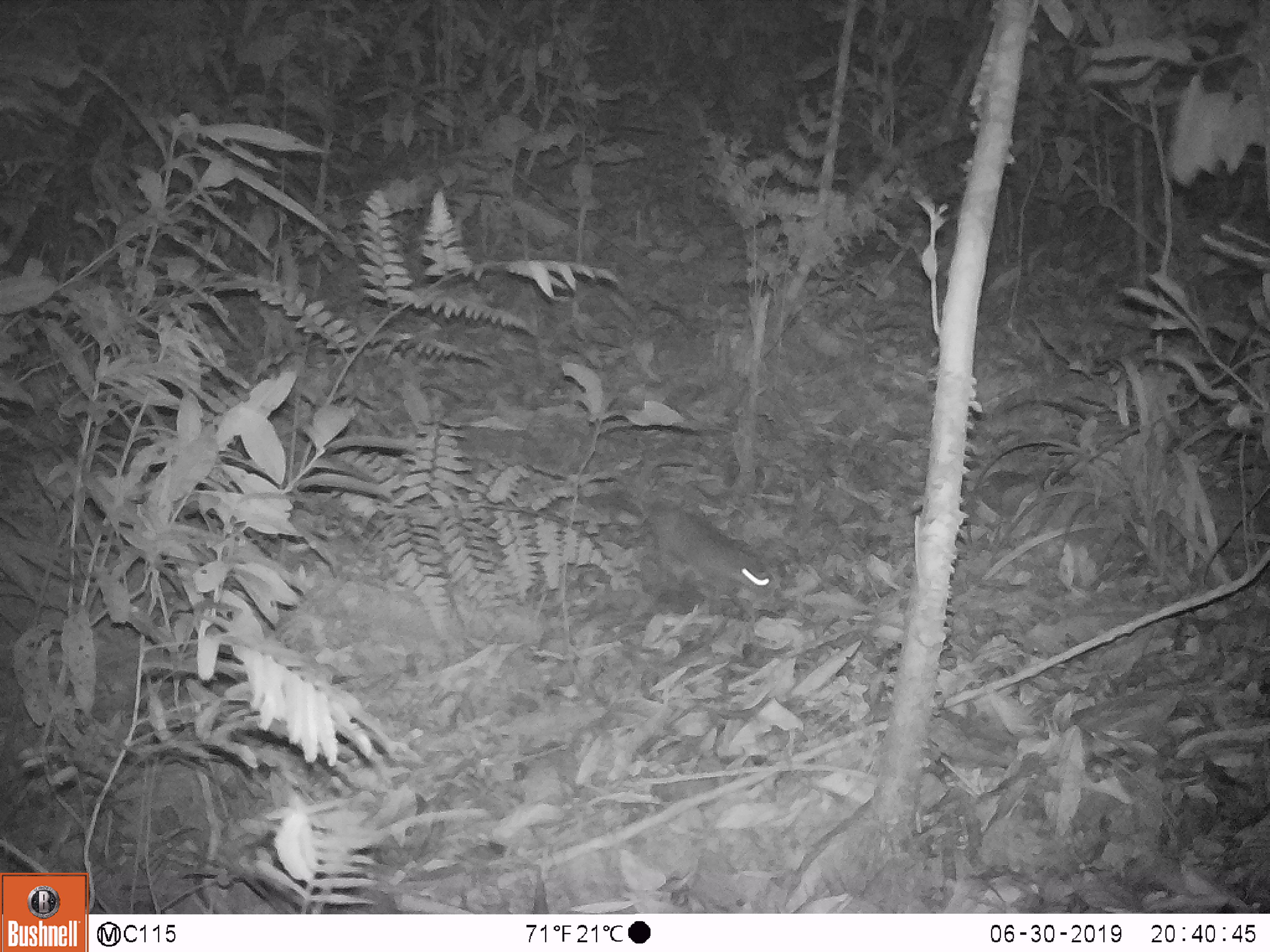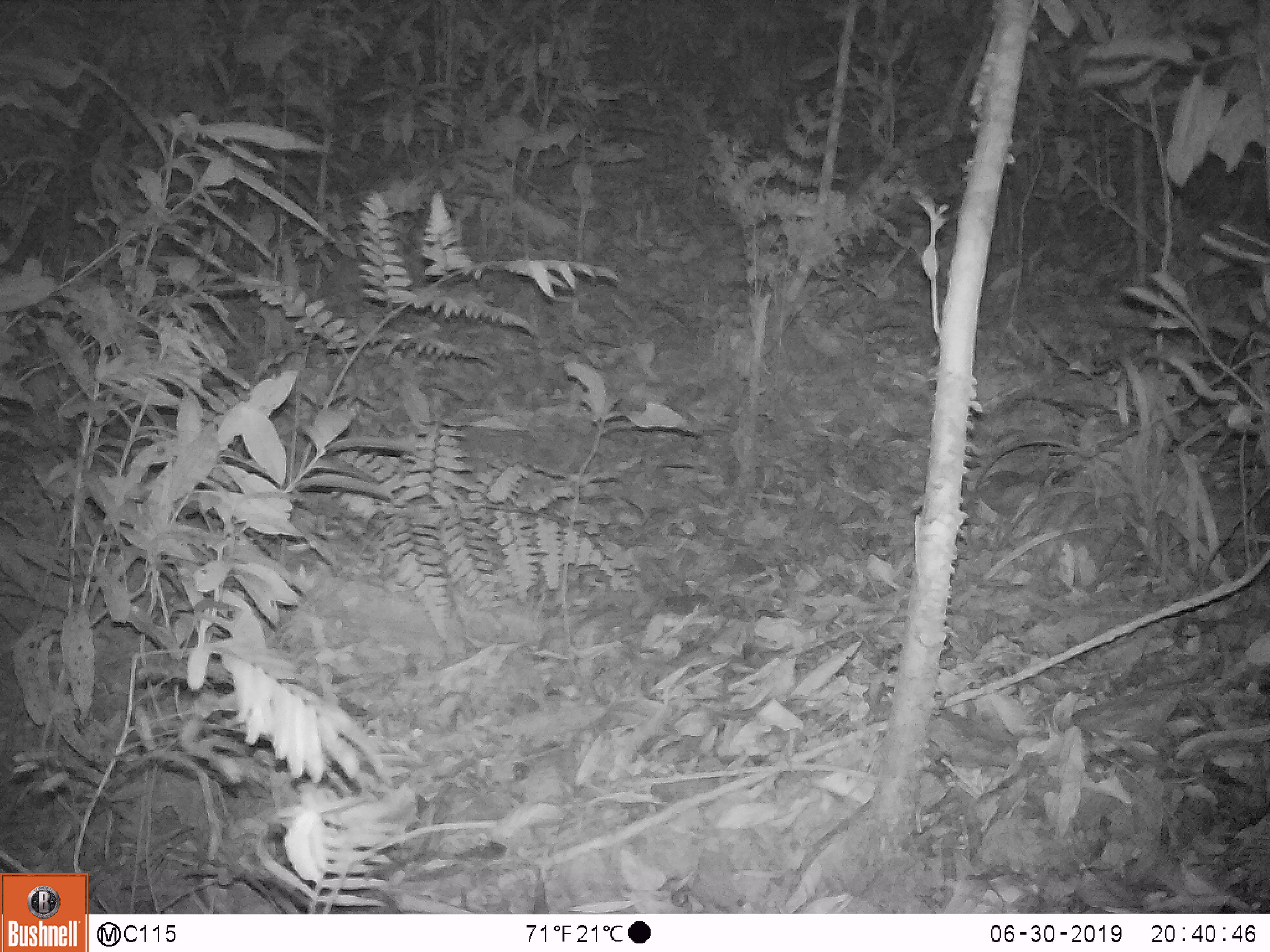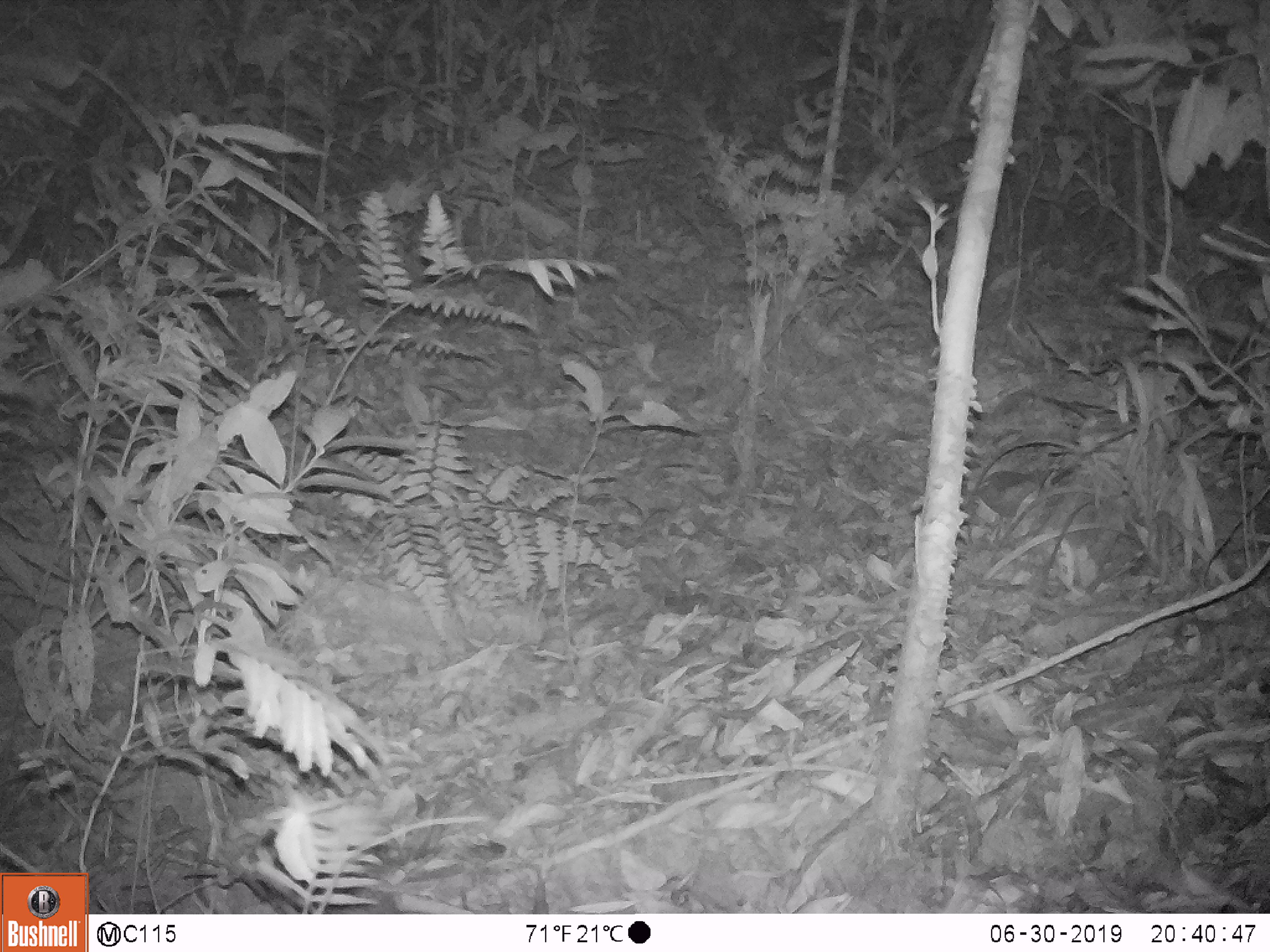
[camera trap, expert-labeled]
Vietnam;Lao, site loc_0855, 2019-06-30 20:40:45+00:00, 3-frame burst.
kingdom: Animalia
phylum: Chordata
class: Mammalia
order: Rodentia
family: Muridae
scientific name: Muridae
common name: old-world mice and rats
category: unidentified murid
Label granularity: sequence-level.